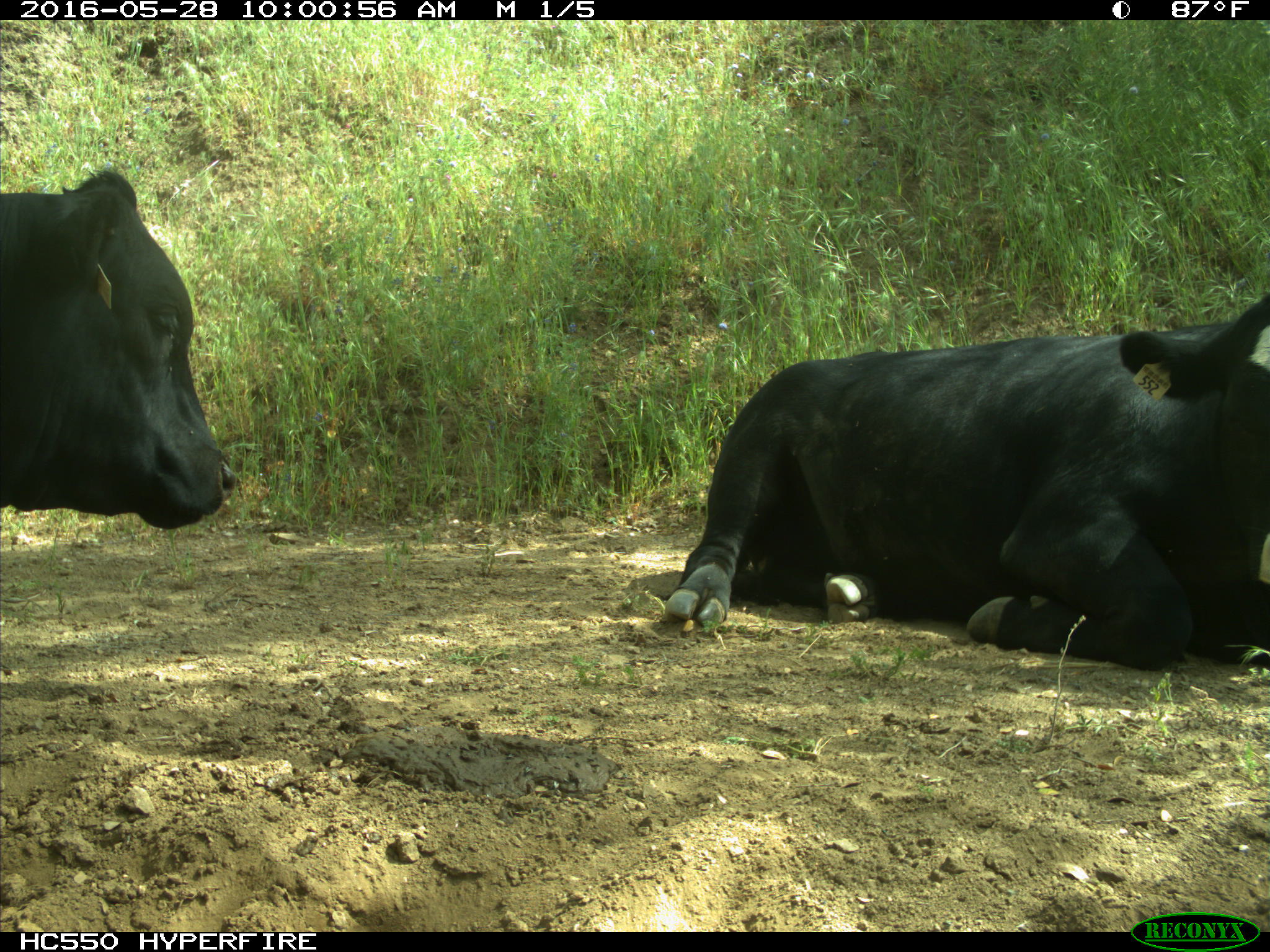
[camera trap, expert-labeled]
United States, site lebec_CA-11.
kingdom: Animalia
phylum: Chordata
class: Mammalia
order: Artiodactyla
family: Bovidae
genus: Bos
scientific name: Bos taurus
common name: domestic cow